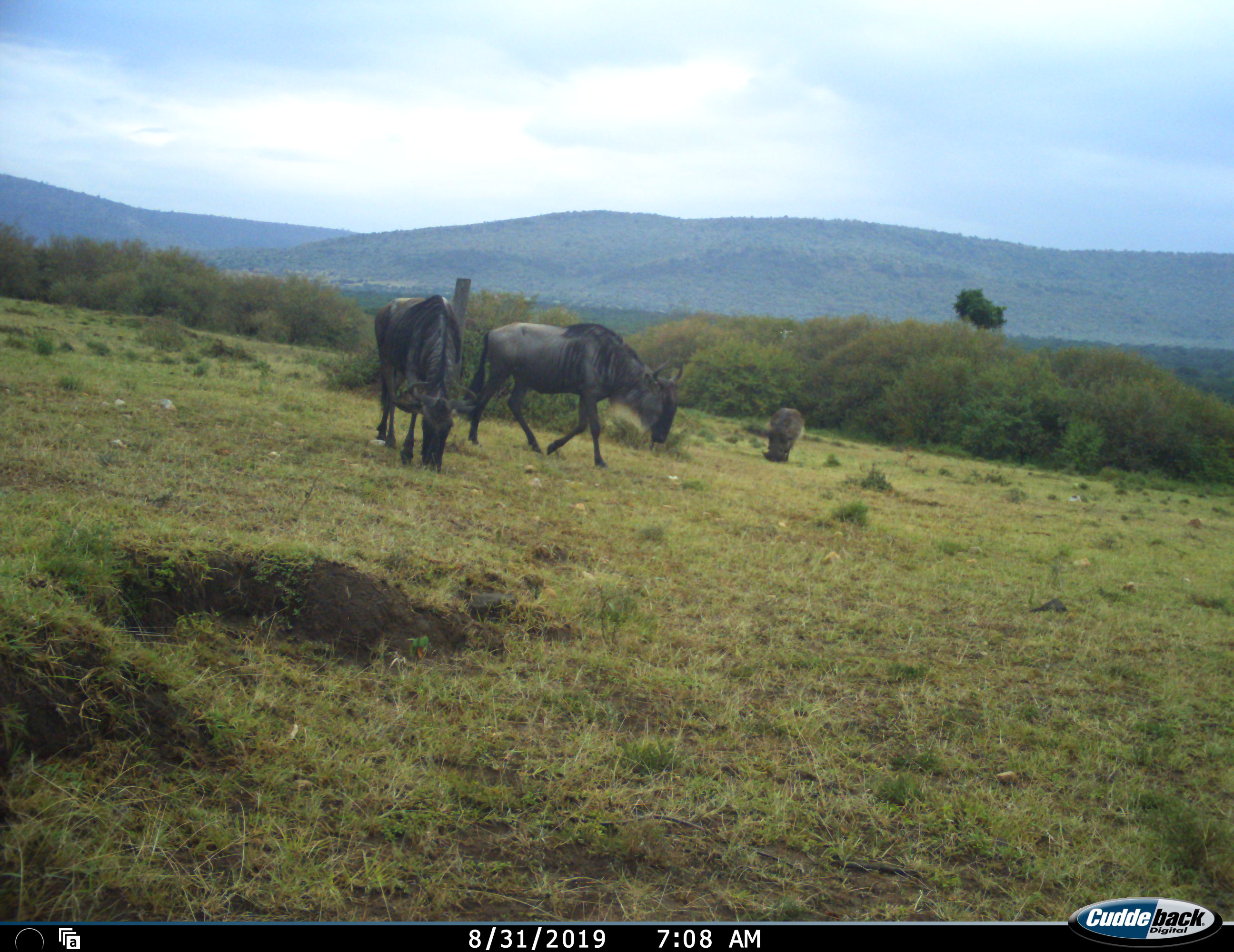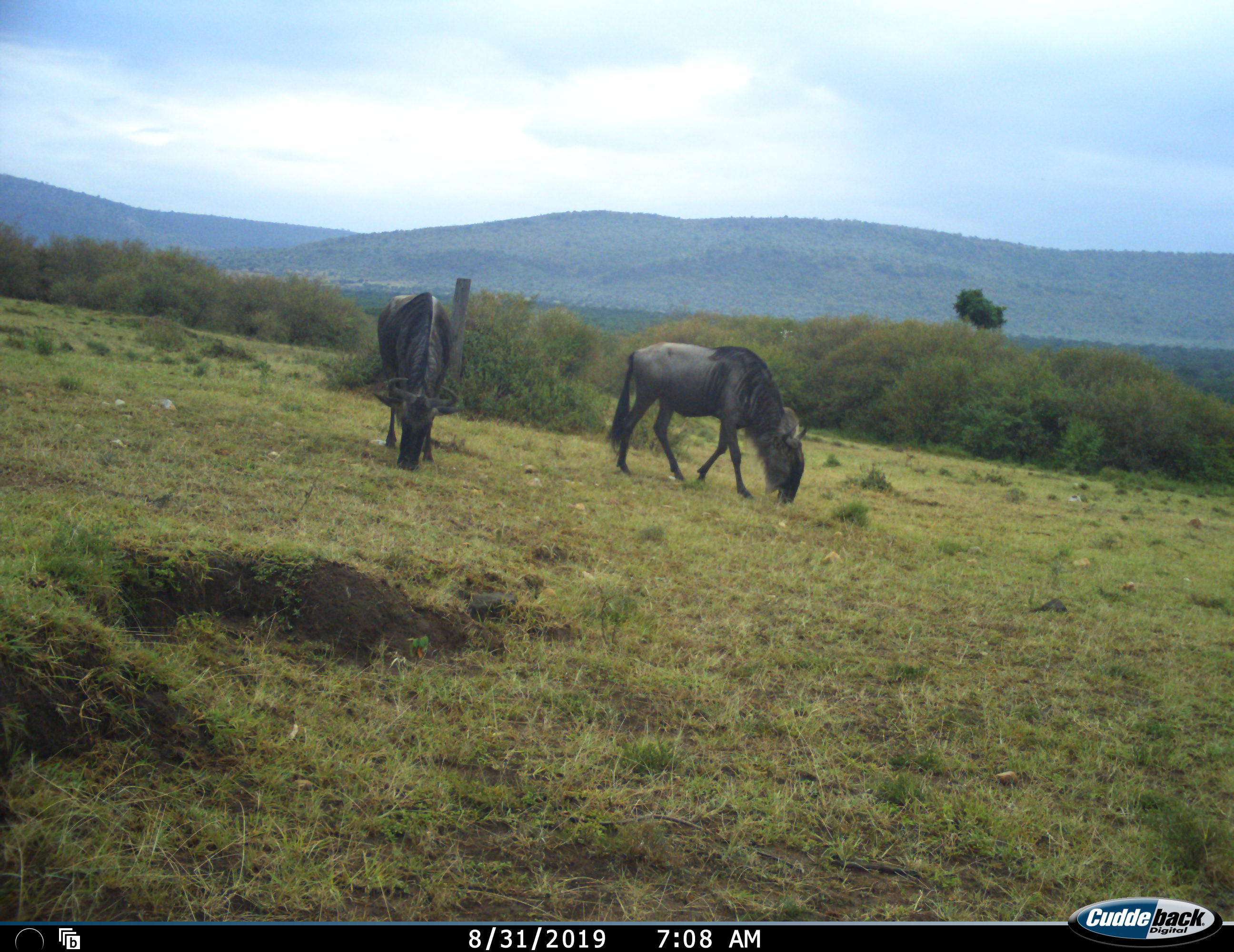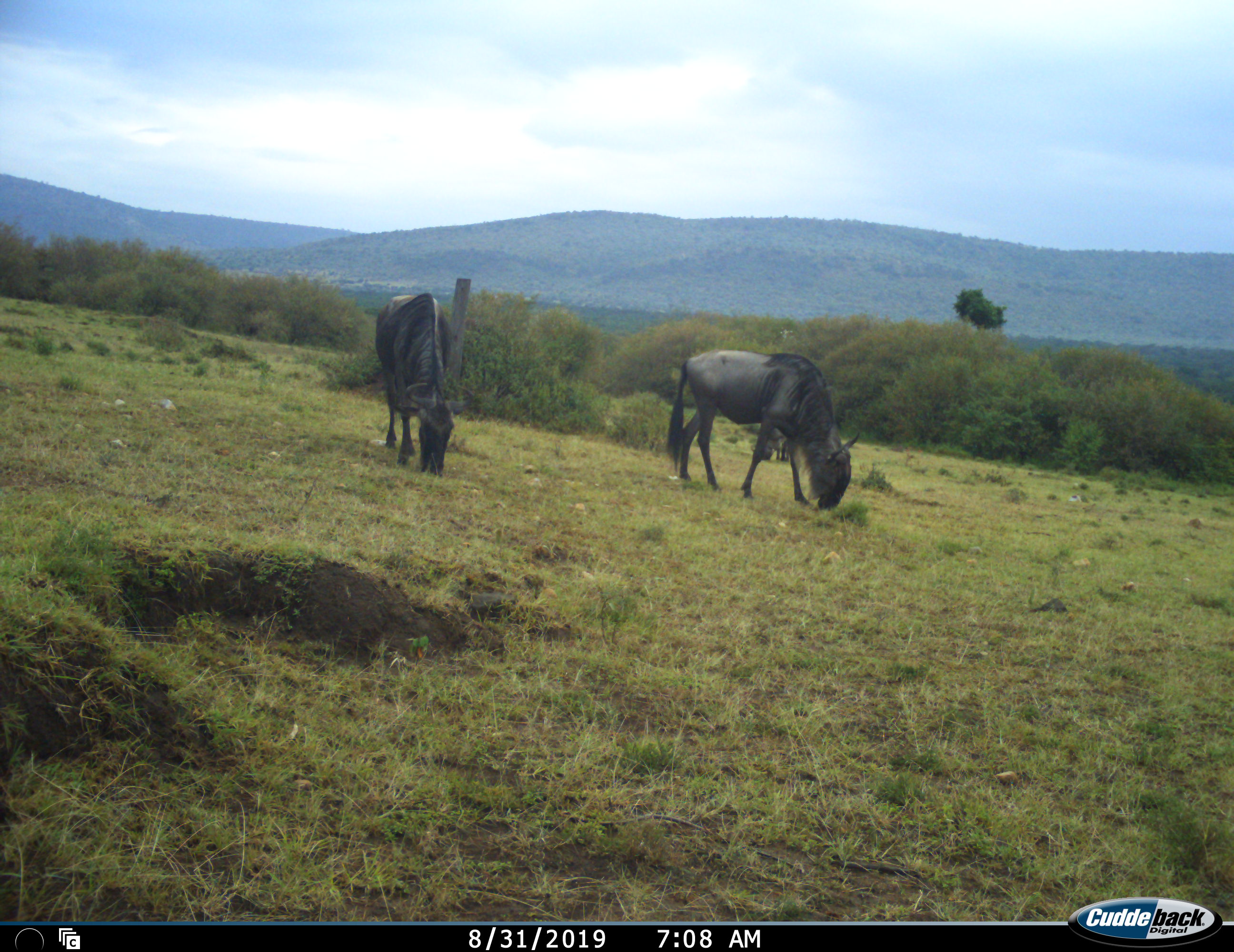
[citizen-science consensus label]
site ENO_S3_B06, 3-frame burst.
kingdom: Animalia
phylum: Chordata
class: Mammalia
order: Artiodactyla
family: Bovidae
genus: Connochaetes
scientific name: Connochaetes taurinus taurinus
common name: blue wildebeest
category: wildebeestblue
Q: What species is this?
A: Wildebeestblue (blue wildebeest) (Connochaetes taurinus taurinus).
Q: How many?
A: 2.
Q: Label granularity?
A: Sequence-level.